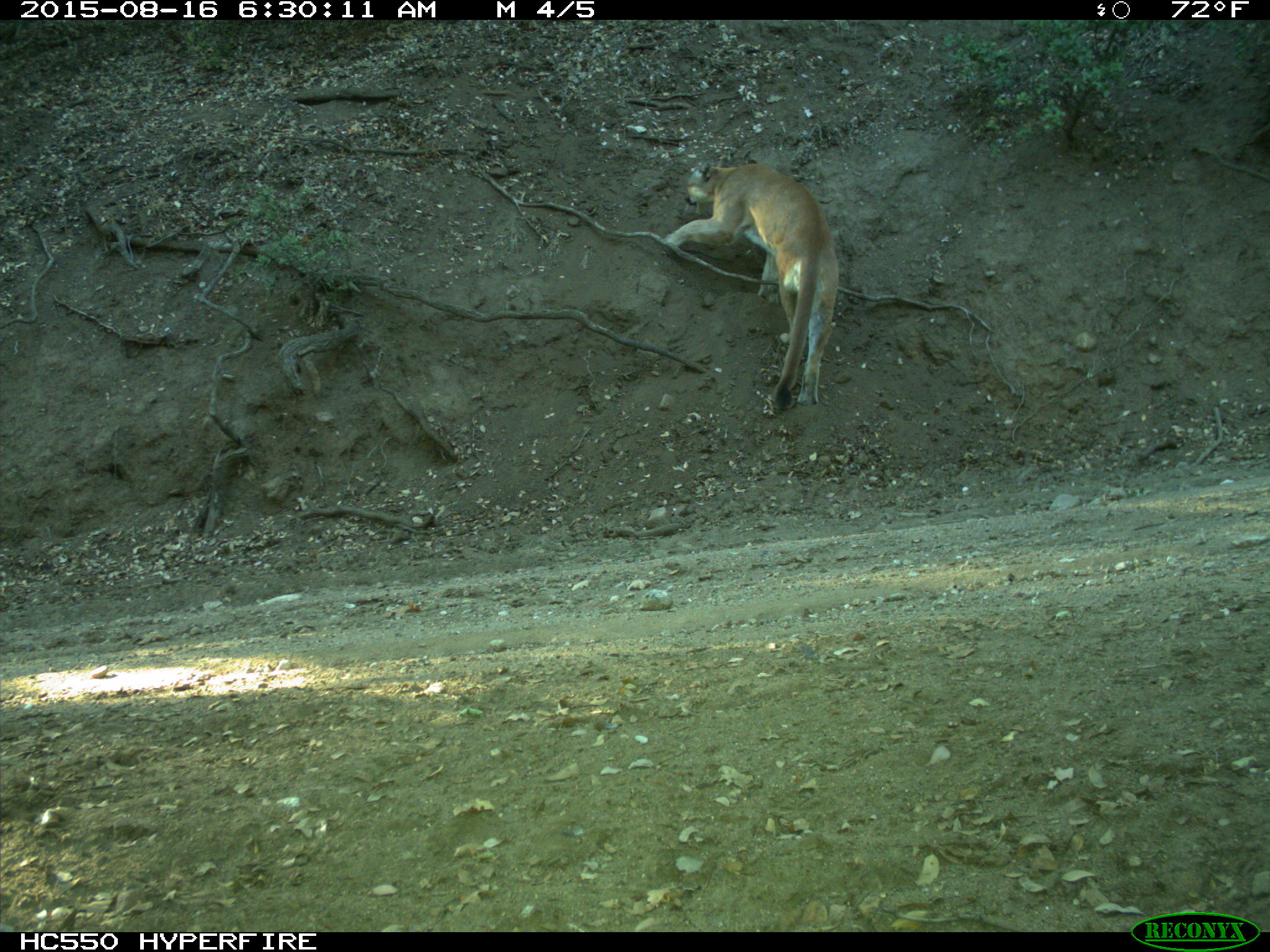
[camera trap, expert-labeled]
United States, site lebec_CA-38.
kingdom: Animalia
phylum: Chordata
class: Mammalia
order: Carnivora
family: Felidae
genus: Puma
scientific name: Puma concolor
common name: mountain lion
Puma concolor (mountain lion).